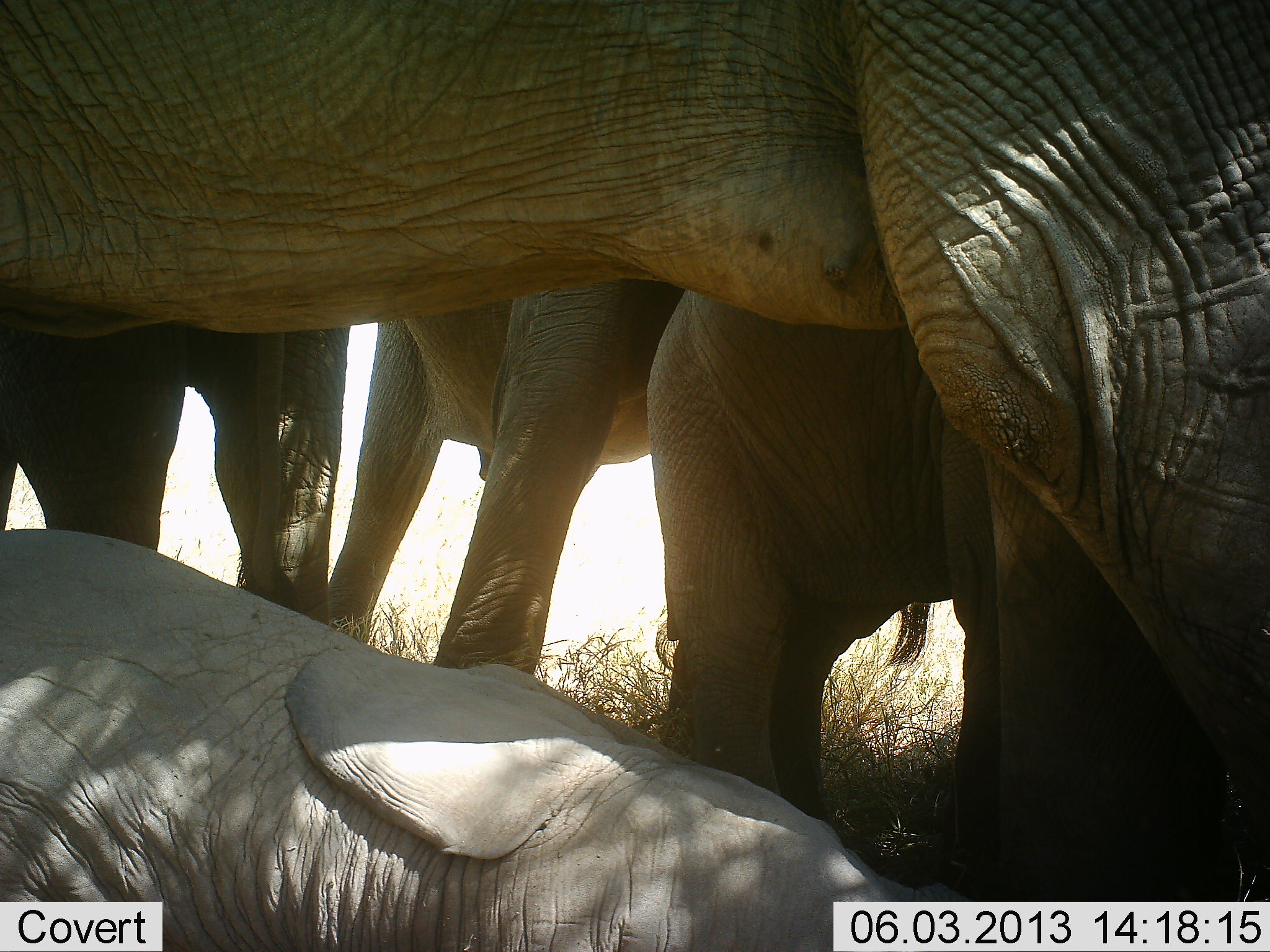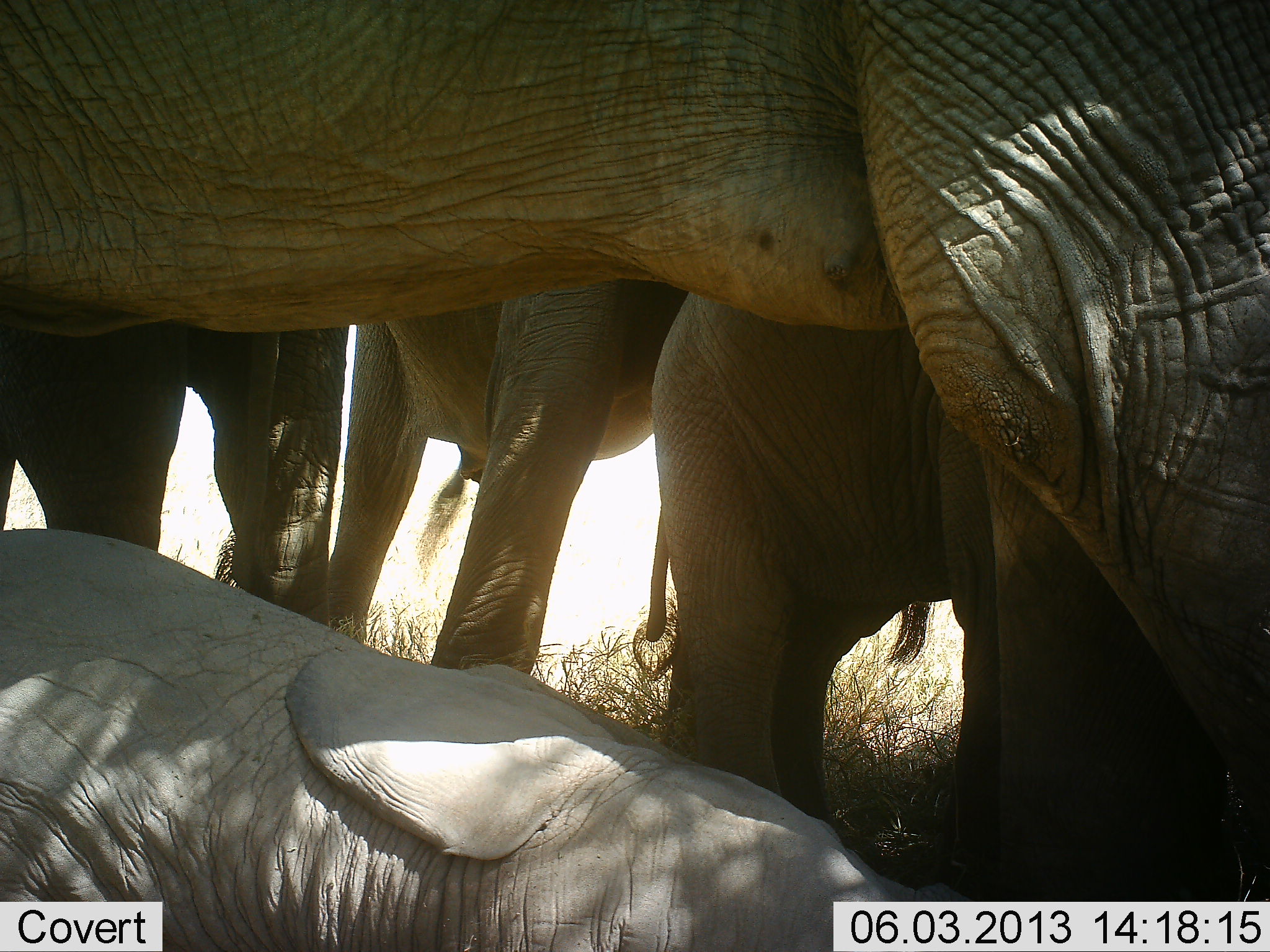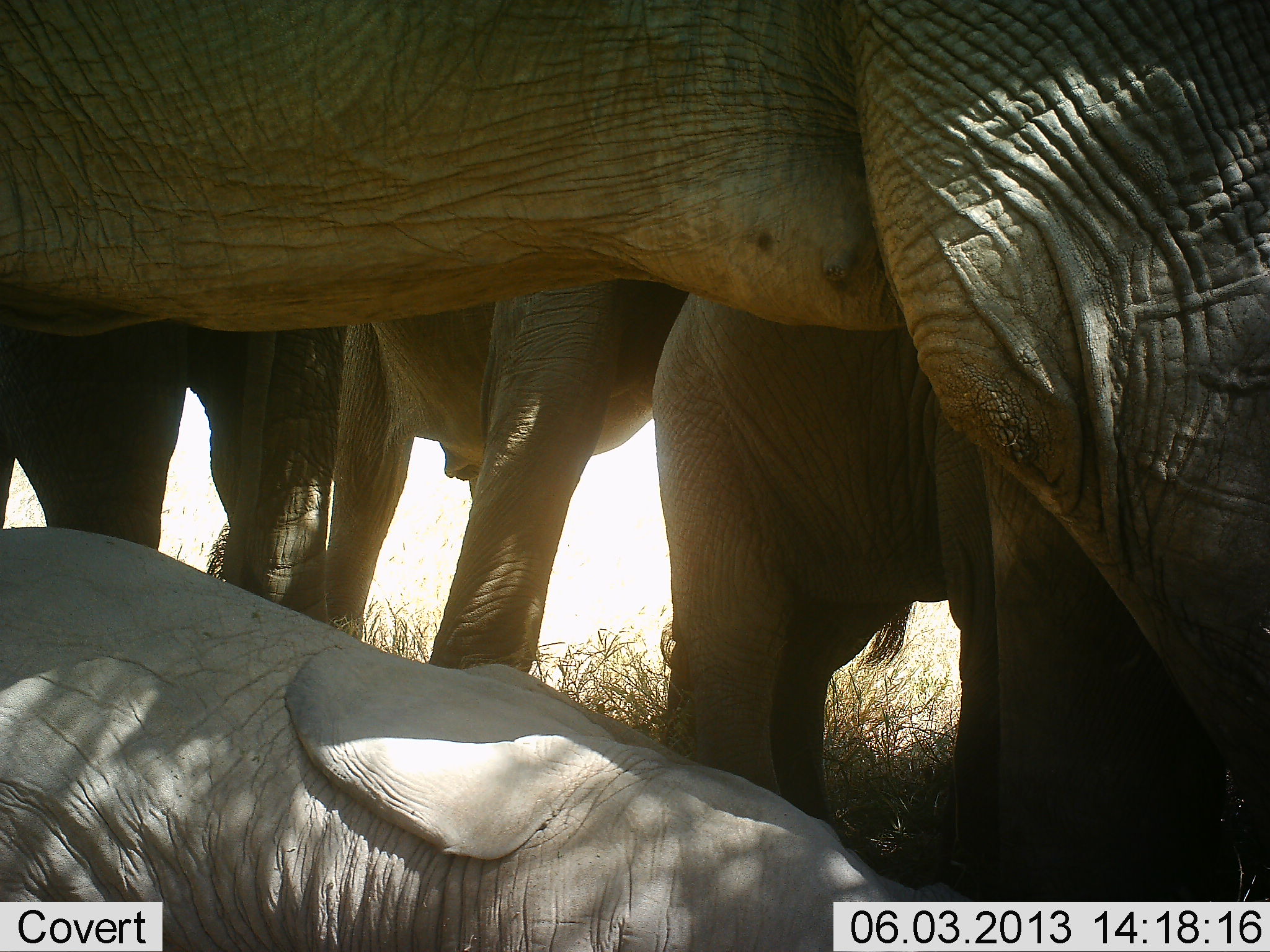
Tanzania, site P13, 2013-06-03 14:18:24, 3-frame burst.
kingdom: Animalia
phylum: Chordata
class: Mammalia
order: Proboscidea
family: Elephantidae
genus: Loxodonta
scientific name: Loxodonta africana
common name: african bush elephant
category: elephant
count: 4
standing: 88%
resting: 81%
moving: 4%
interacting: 15%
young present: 77%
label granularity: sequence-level